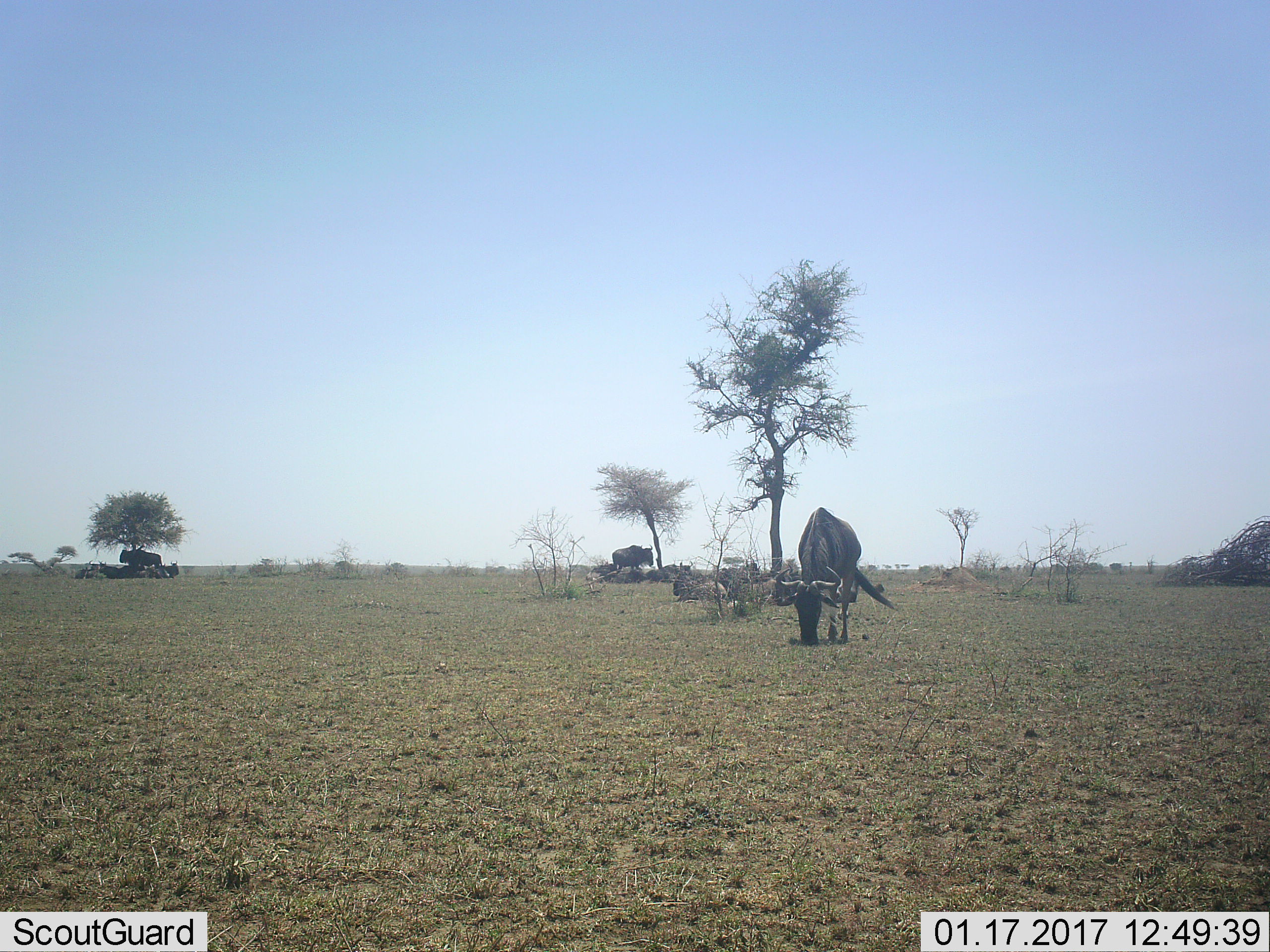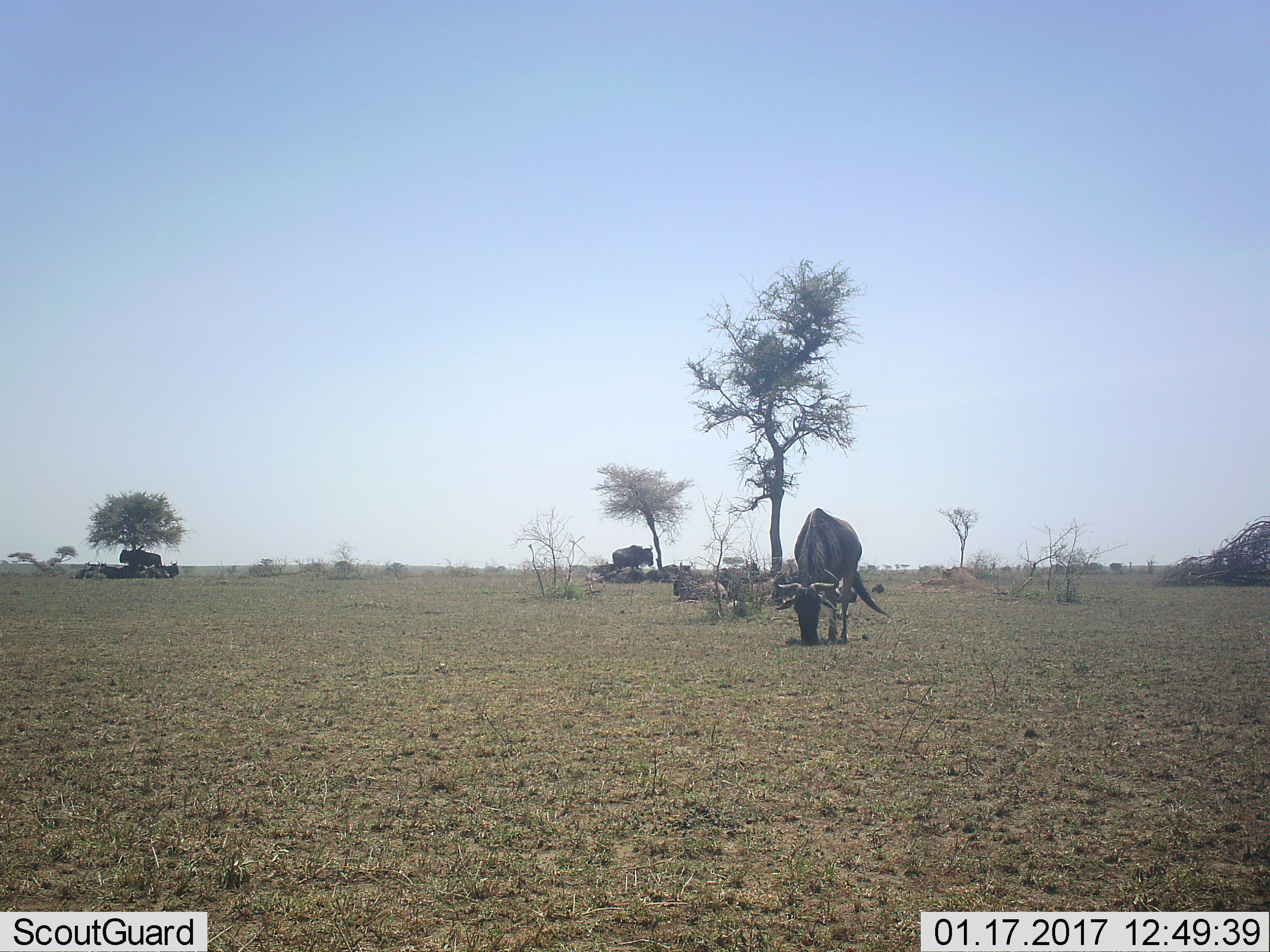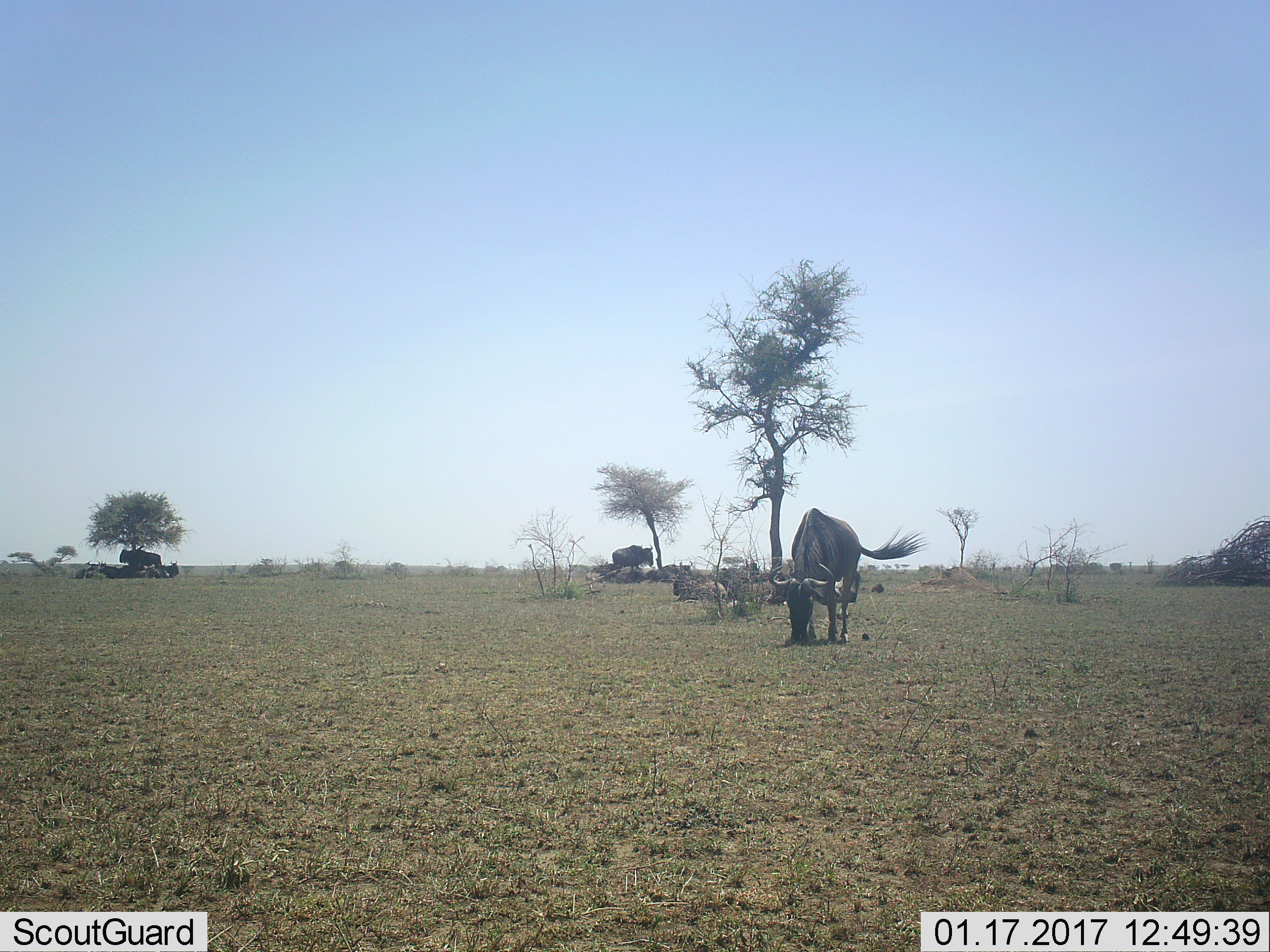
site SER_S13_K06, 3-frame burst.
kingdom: Animalia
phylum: Chordata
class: Mammalia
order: Artiodactyla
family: Bovidae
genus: Connochaetes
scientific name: Connochaetes taurinus taurinus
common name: blue wildebeest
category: wildebeestblue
Wildebeestblue (blue wildebeest) (Connochaetes taurinus taurinus), count 11-50. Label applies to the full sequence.